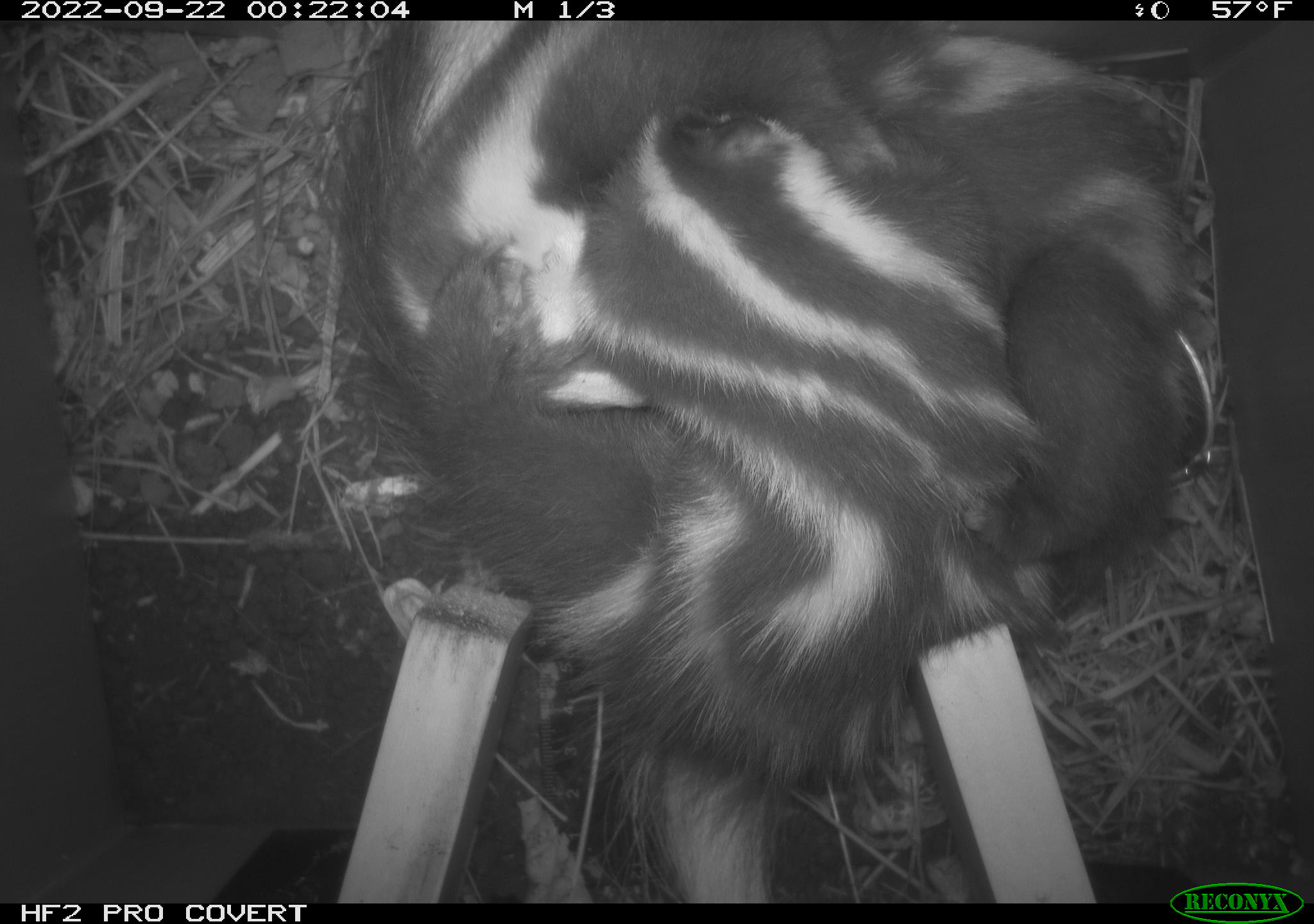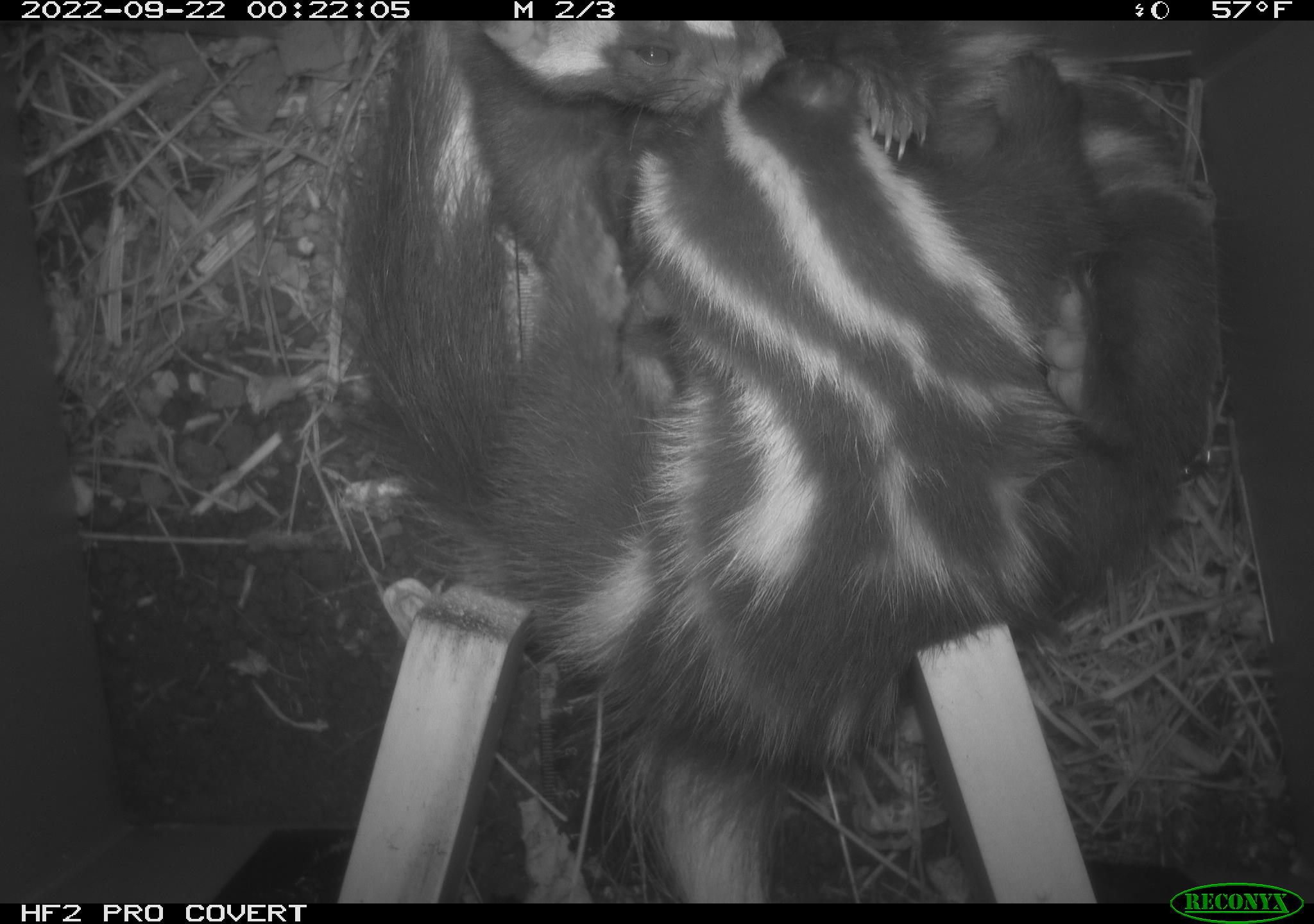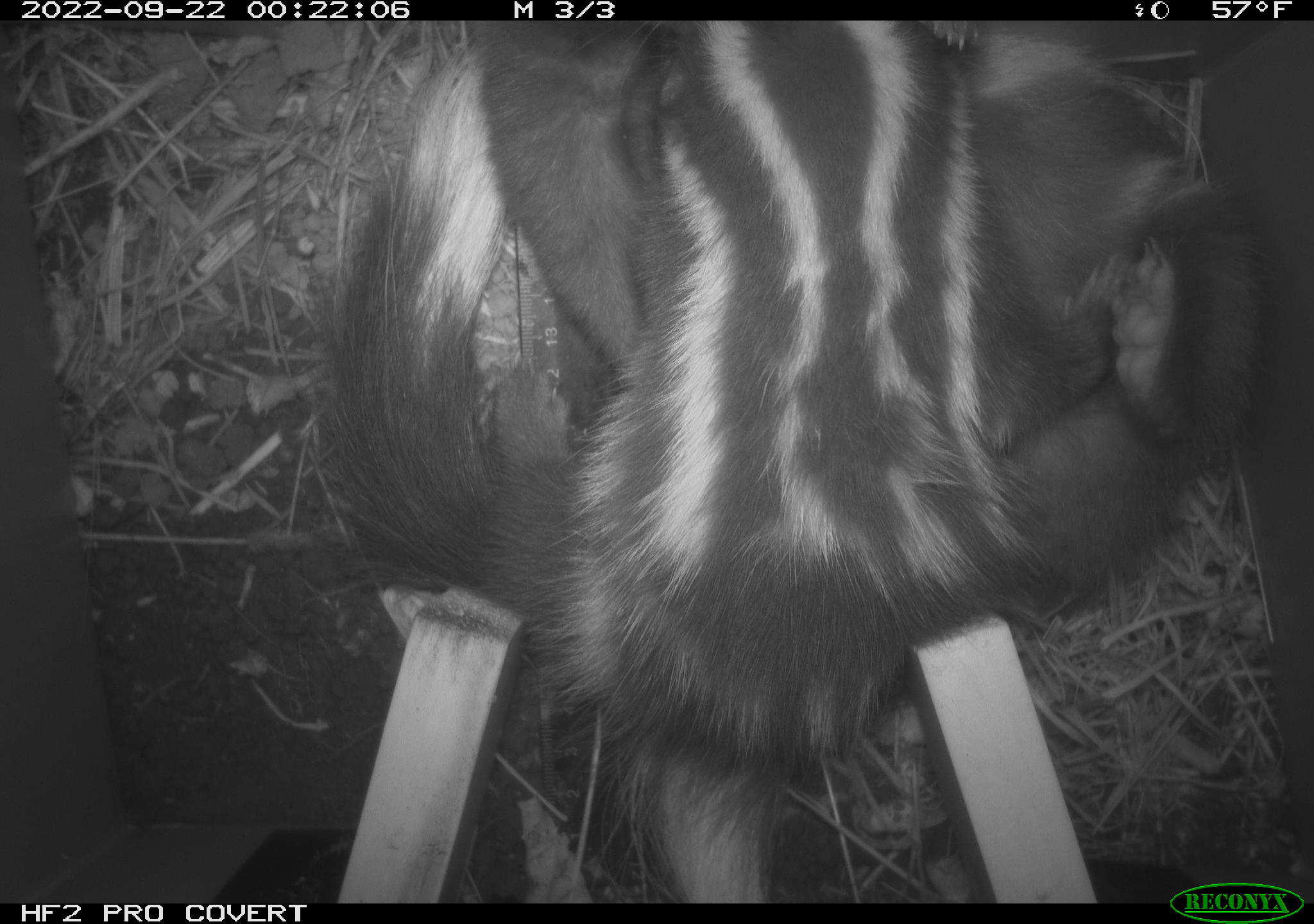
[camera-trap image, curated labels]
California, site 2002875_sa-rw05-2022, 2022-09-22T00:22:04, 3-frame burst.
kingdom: Animalia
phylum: Chordata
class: Mammalia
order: Carnivora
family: Mephitidae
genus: Spilogale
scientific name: Spilogale gracilis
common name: western spotted skunk